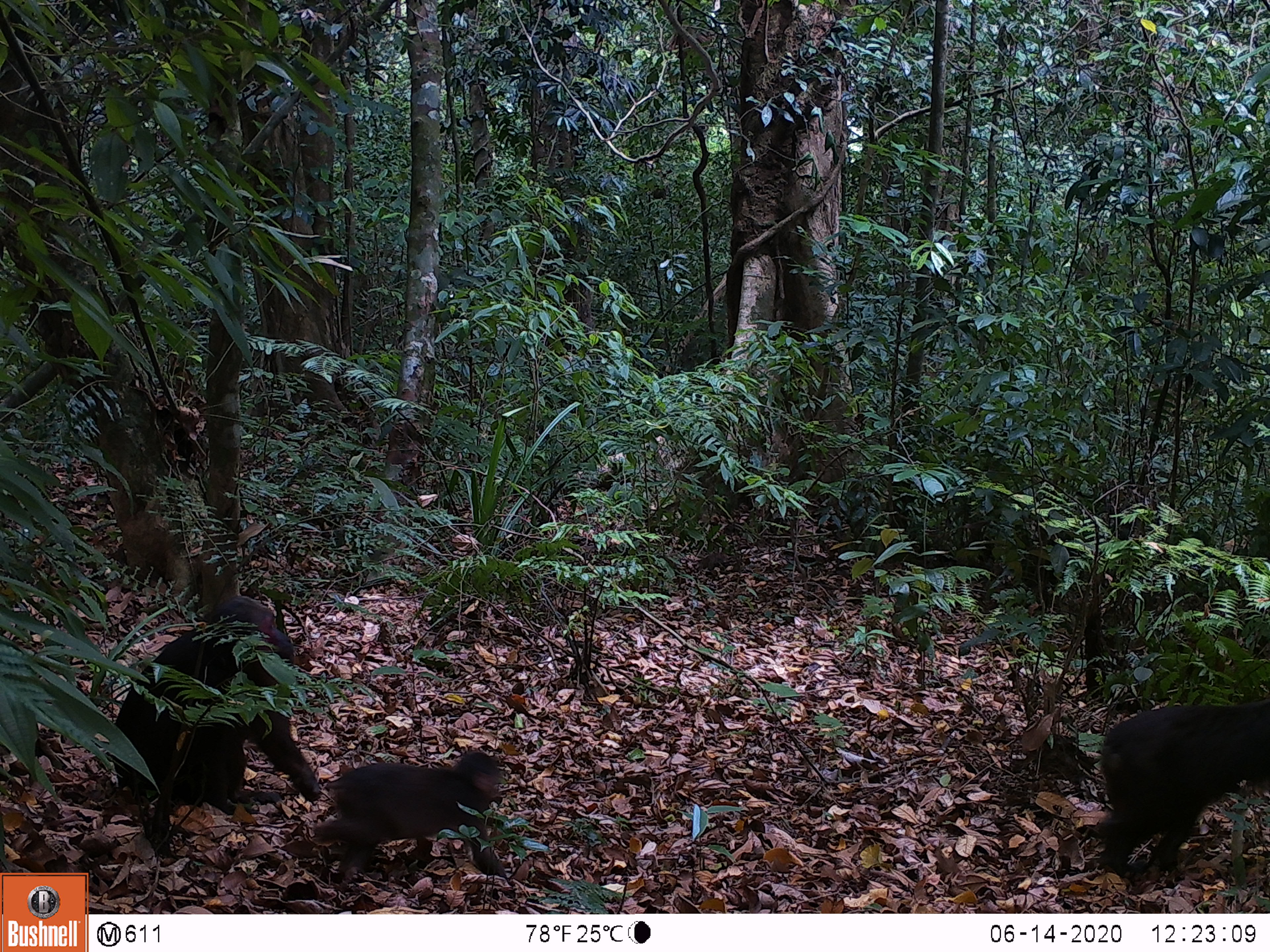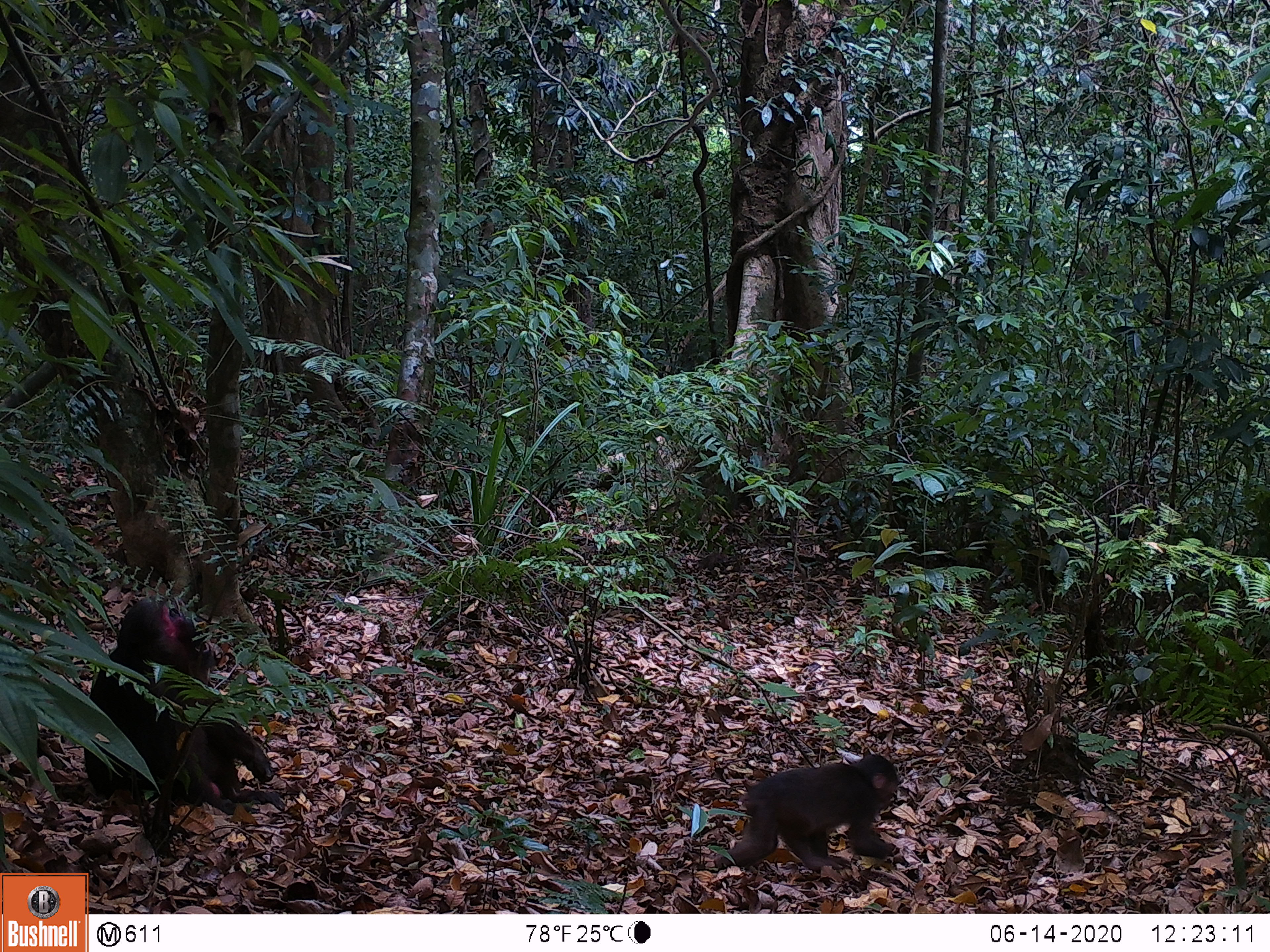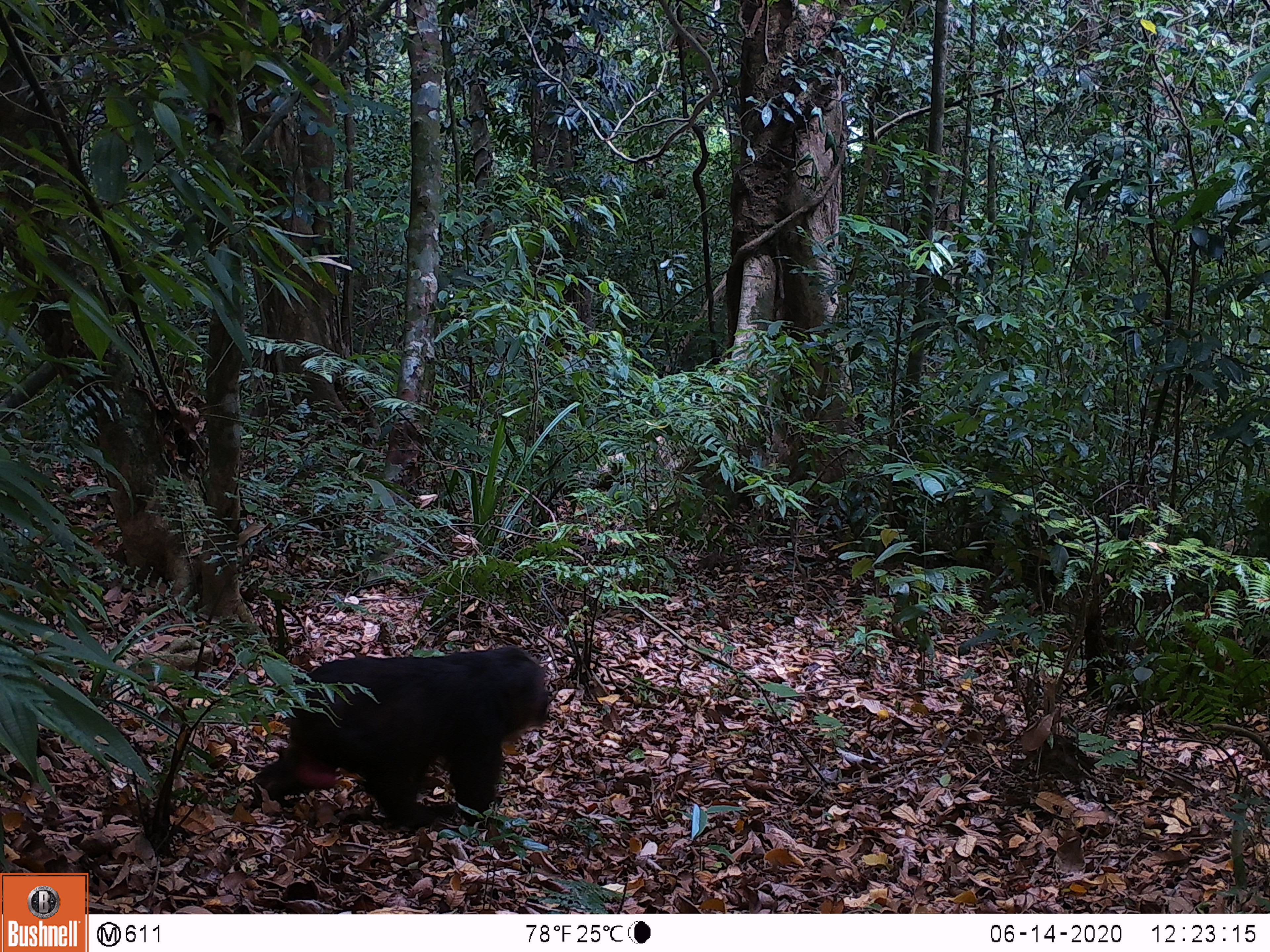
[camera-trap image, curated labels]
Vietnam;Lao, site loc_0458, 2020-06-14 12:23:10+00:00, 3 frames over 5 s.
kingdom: Animalia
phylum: Chordata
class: Mammalia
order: Artiodactyla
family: Suidae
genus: Sus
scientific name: Sus scrofa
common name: eurasian wild pig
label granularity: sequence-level